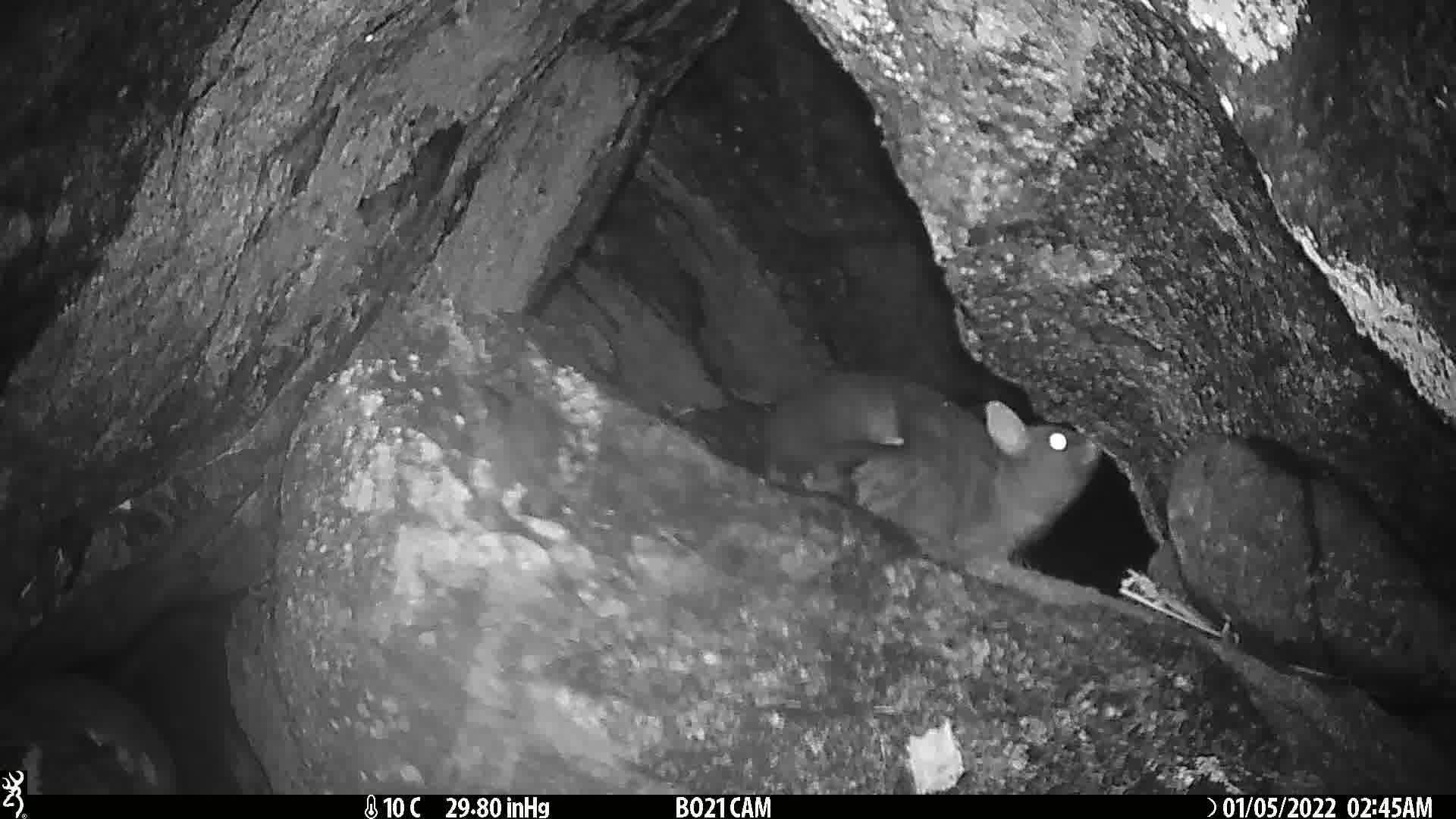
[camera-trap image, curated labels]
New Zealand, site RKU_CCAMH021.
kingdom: Animalia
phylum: Chordata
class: Mammalia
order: Diprotodontia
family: Phalangeridae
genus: Trichosurus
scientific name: Trichosurus vulpecula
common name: common brushtail possum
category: possum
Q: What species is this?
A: Possum (common brushtail possum) (Trichosurus vulpecula).